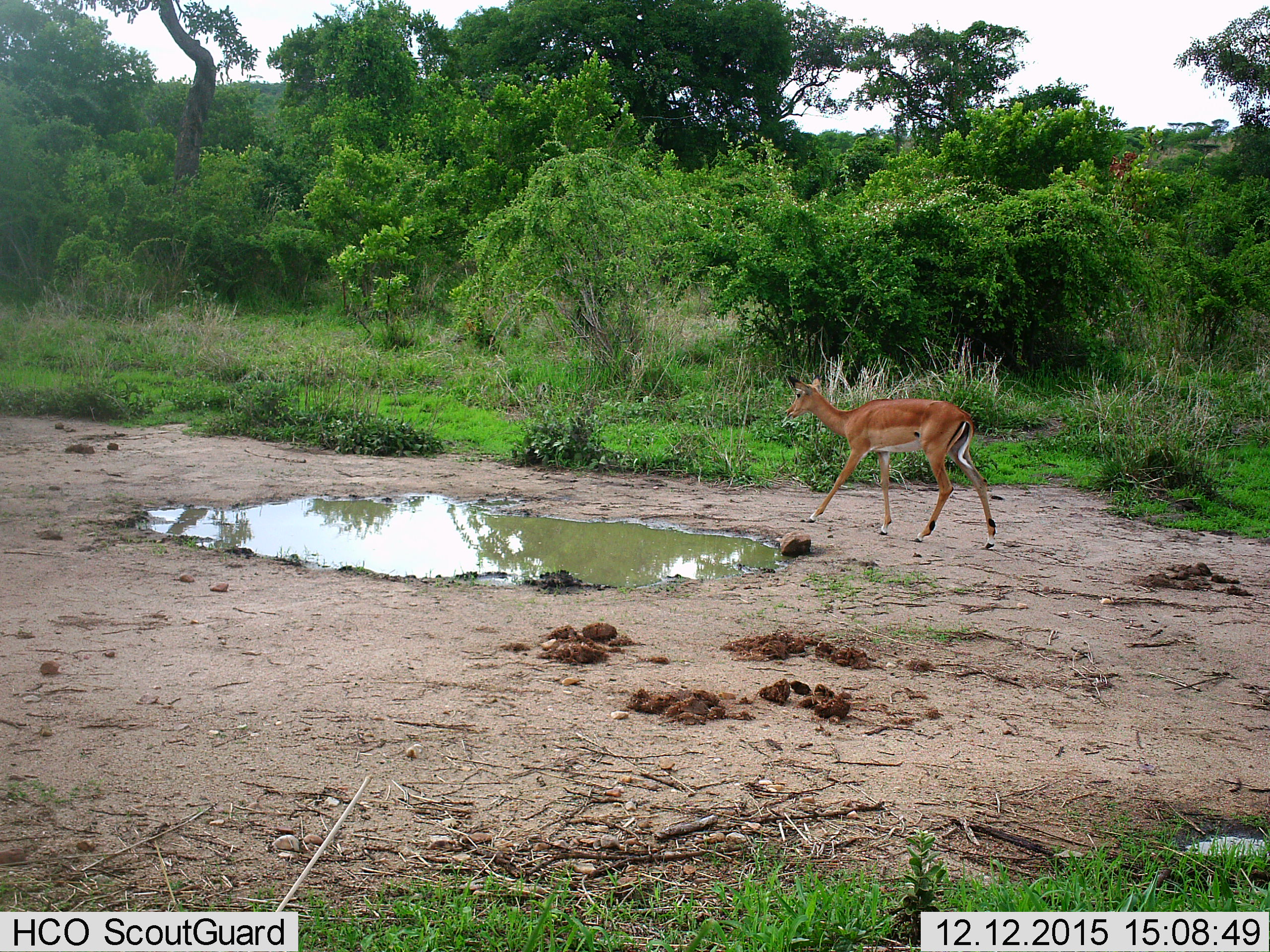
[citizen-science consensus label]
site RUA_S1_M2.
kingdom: Animalia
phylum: Chordata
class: Mammalia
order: Artiodactyla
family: Bovidae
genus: Aepyceros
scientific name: Aepyceros melampus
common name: impala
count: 1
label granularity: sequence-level